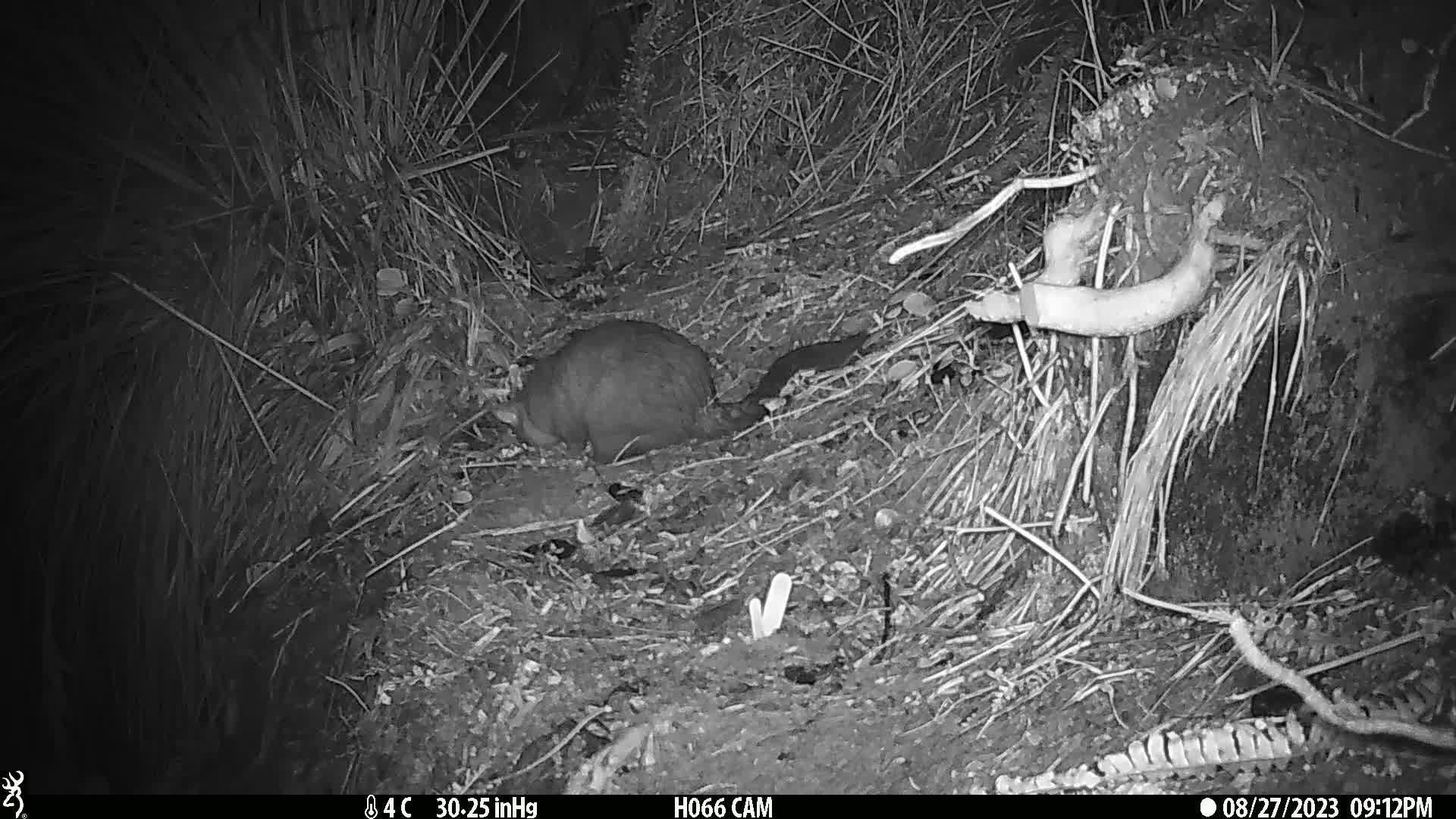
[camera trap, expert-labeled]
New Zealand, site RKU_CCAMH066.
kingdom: Animalia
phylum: Chordata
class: Mammalia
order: Diprotodontia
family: Phalangeridae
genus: Trichosurus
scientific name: Trichosurus vulpecula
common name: common brushtail possum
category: possum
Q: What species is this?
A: Possum (common brushtail possum) (Trichosurus vulpecula).